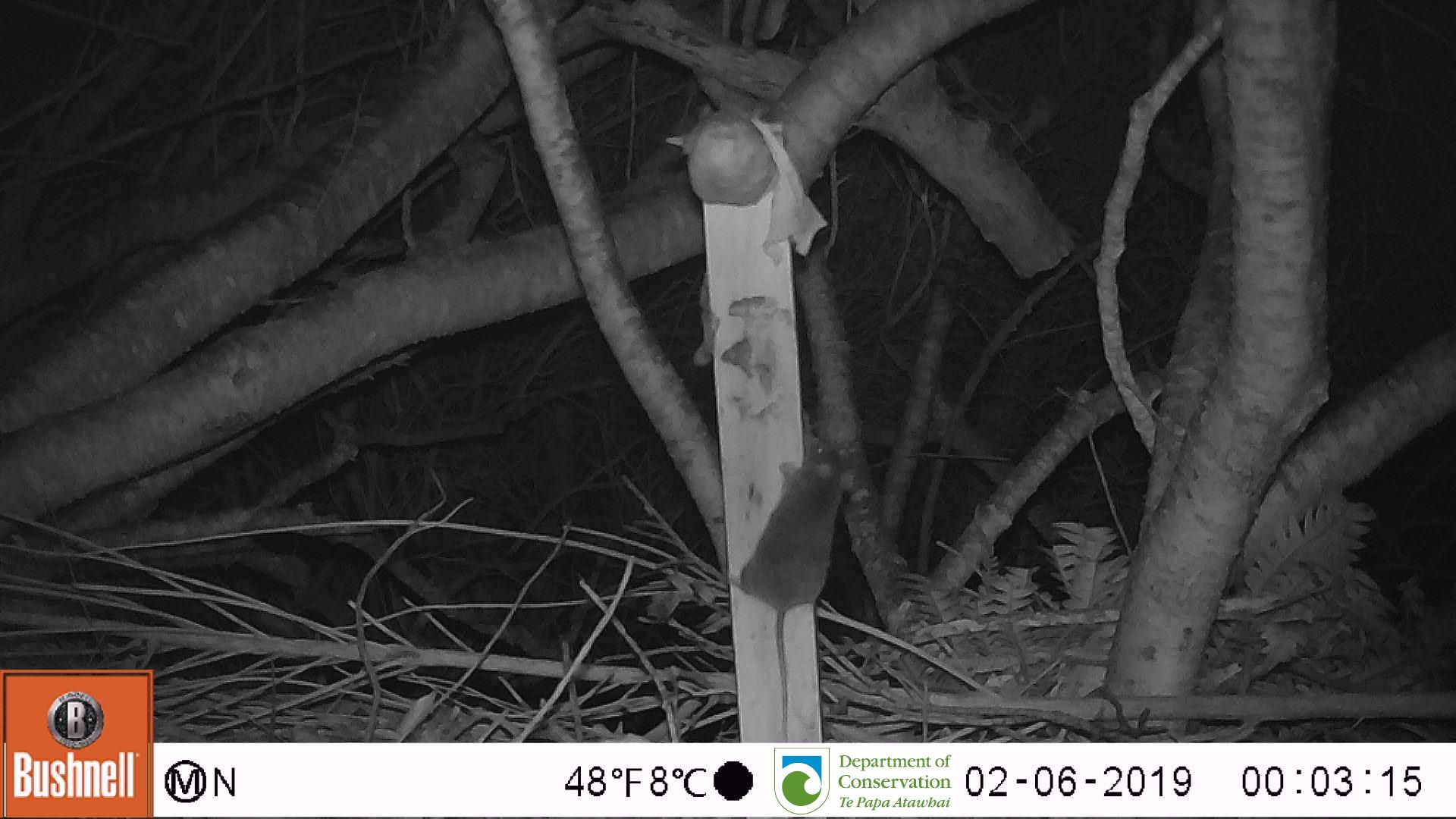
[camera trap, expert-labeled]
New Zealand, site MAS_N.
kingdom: Animalia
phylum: Chordata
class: Mammalia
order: Rodentia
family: Muridae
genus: Mus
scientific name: Mus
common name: mouse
Mouse (Mus).